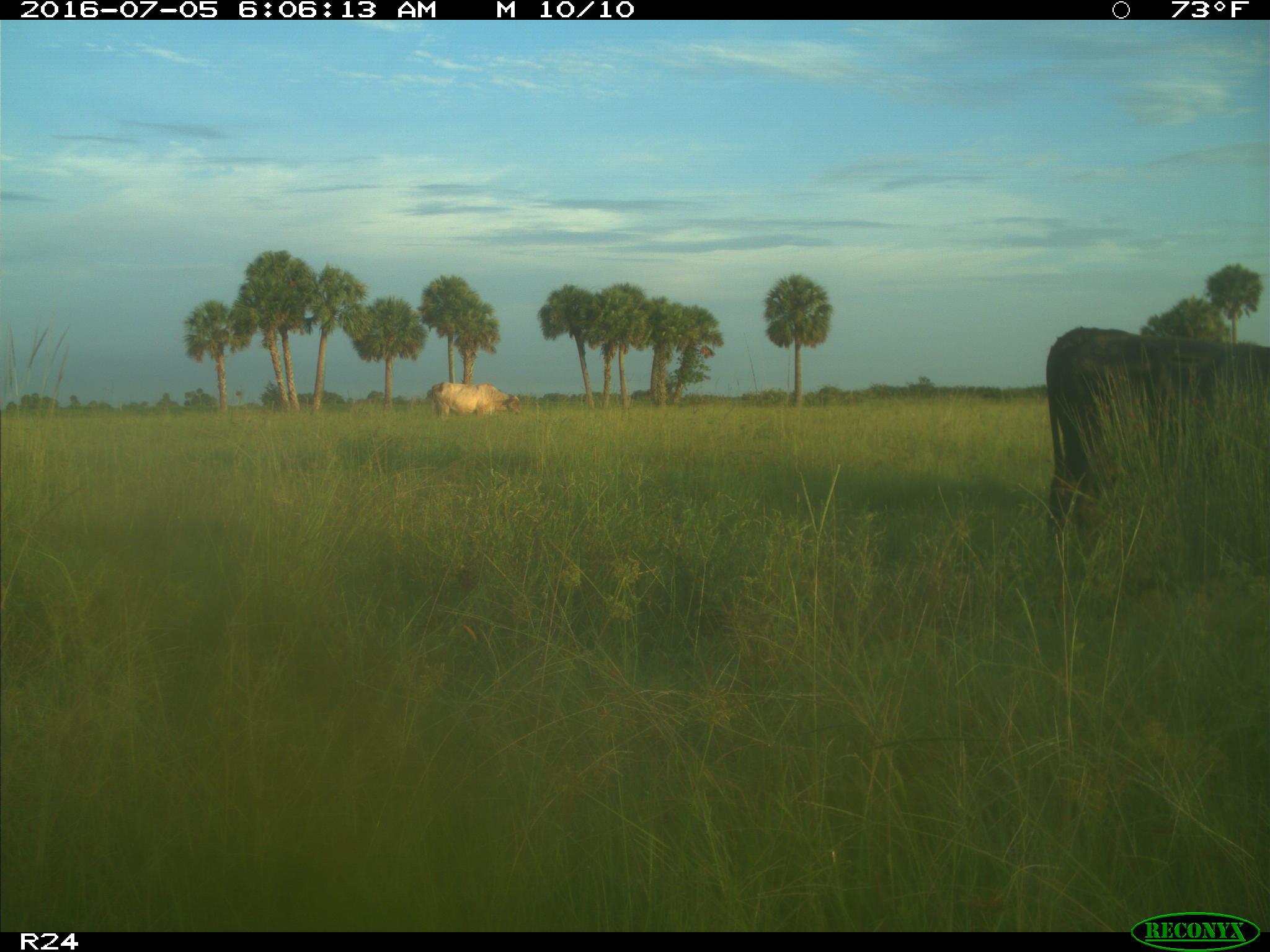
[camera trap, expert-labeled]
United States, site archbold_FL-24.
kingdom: Animalia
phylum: Chordata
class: Mammalia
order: Artiodactyla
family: Bovidae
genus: Bos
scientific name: Bos taurus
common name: domestic cow